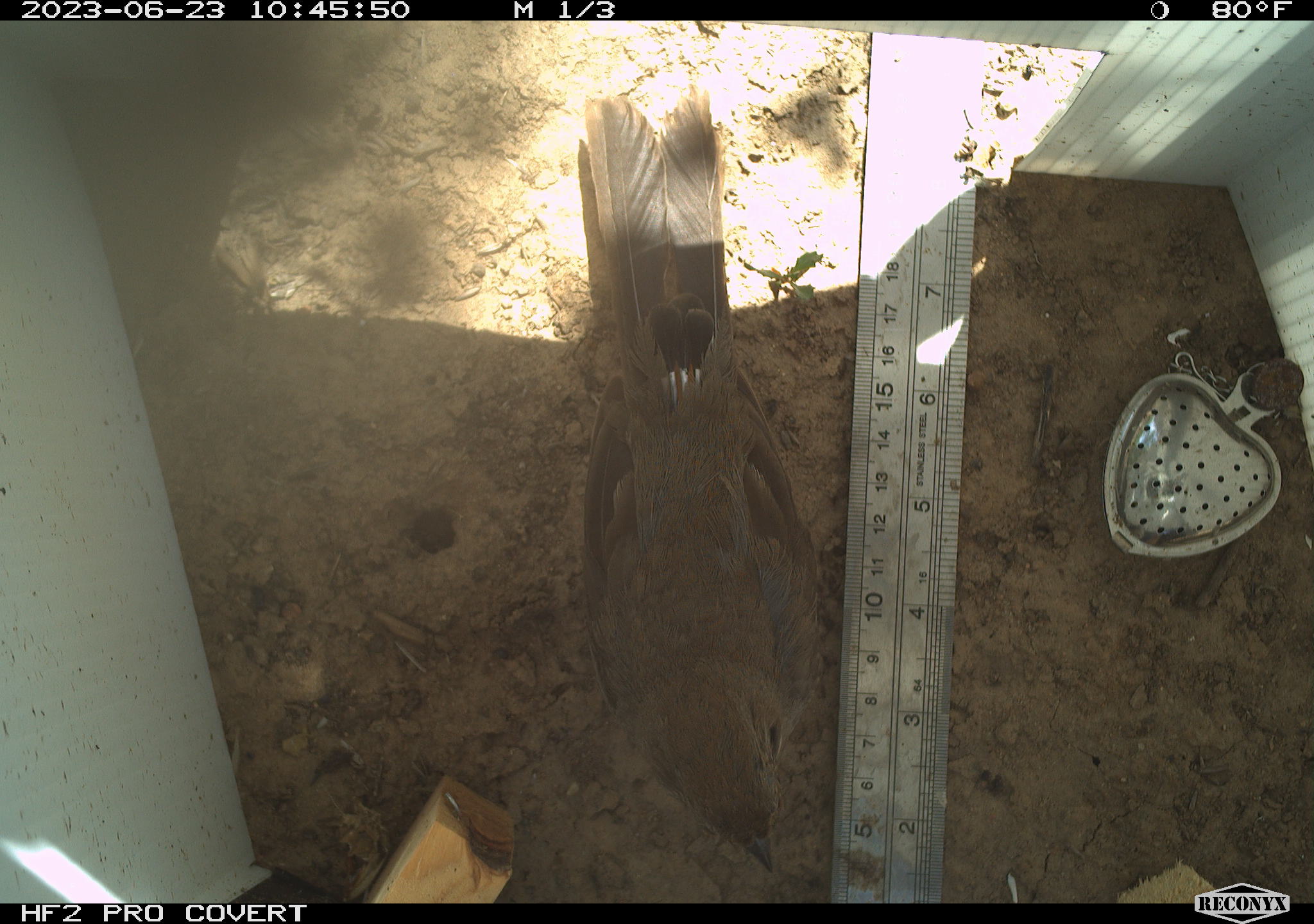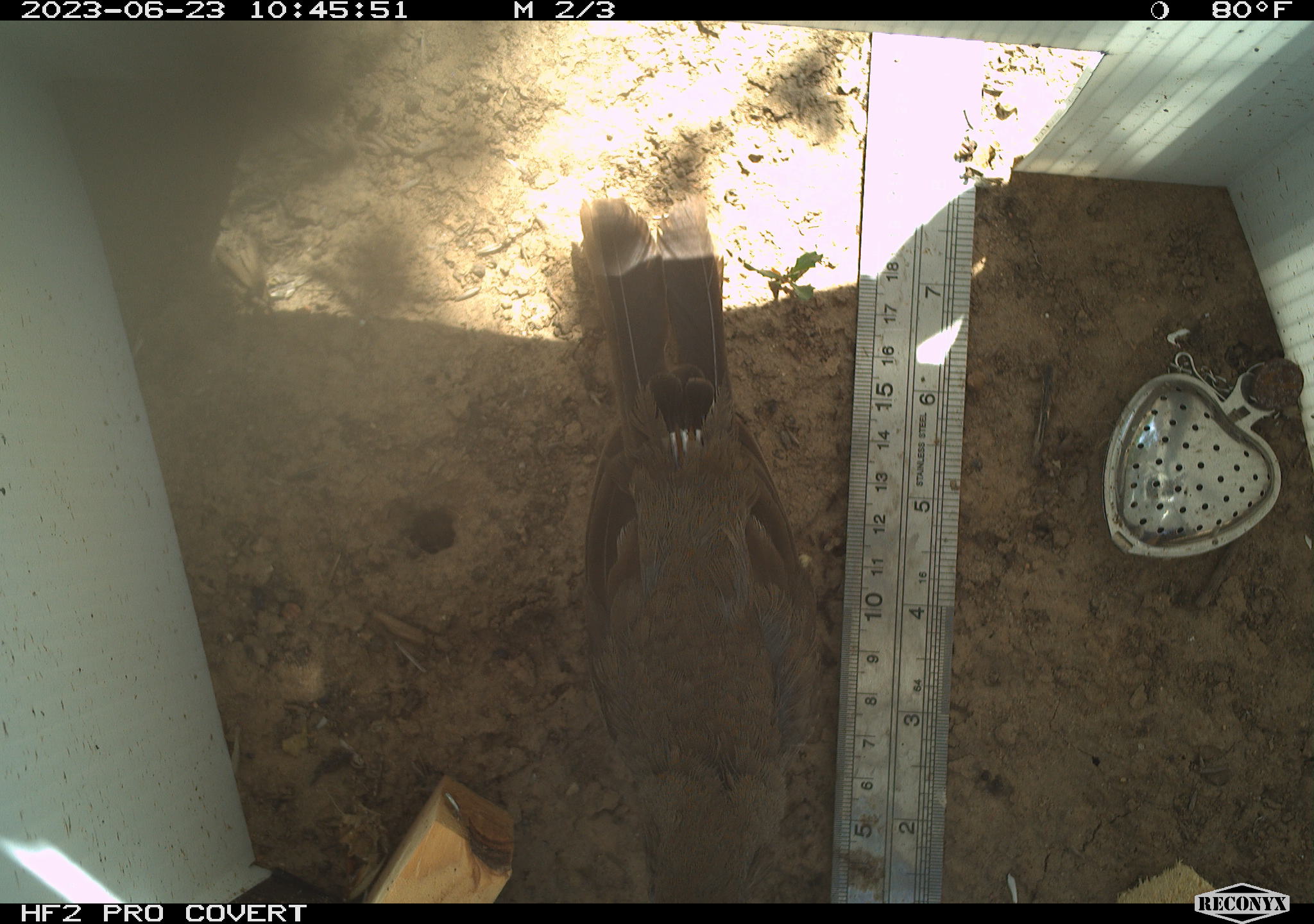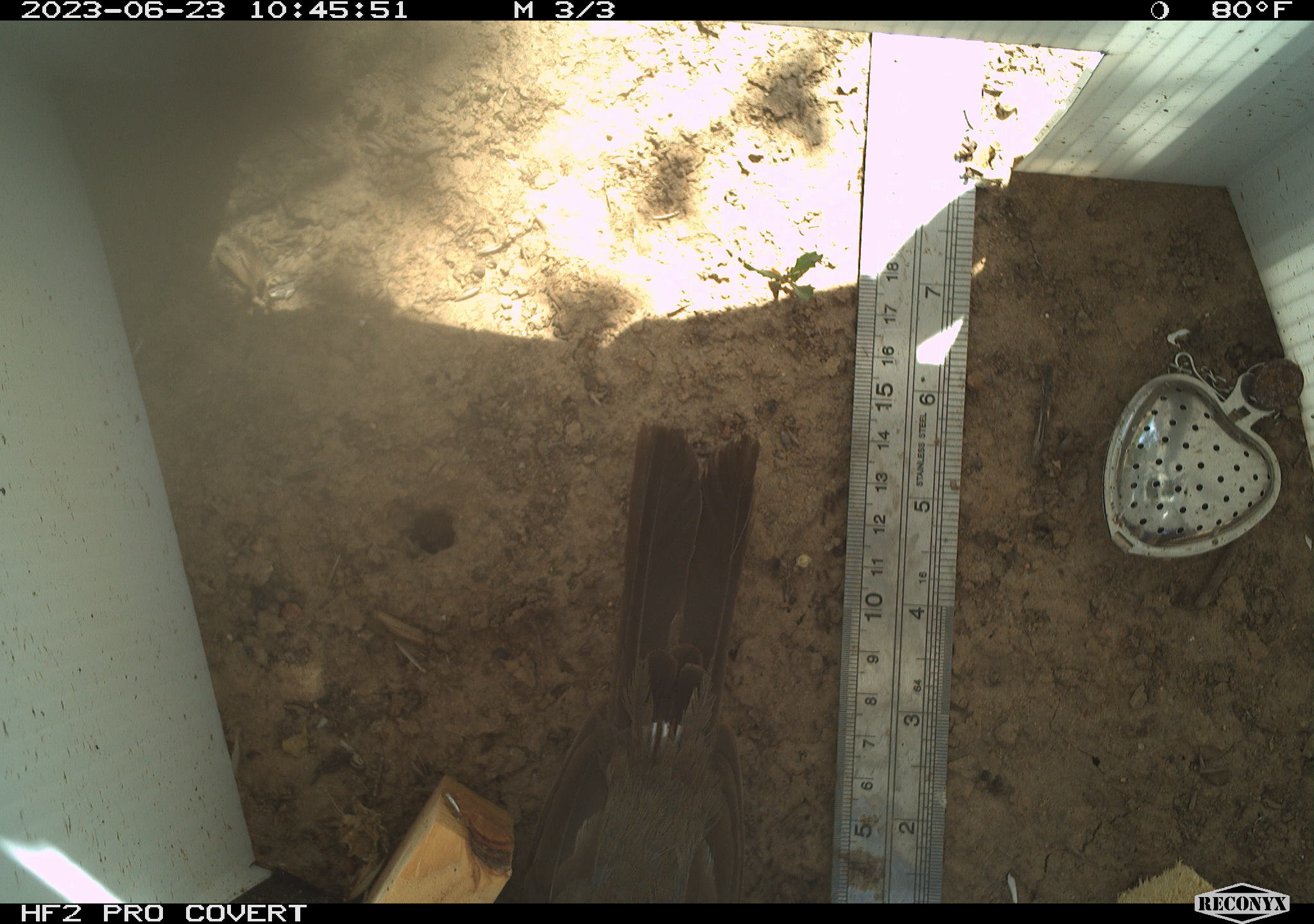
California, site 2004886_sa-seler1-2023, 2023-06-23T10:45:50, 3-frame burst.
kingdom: Animalia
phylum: Chordata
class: Aves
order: Passeriformes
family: Passerellidae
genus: Melozone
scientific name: Melozone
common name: ground sparrows and brown towhees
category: melozone species